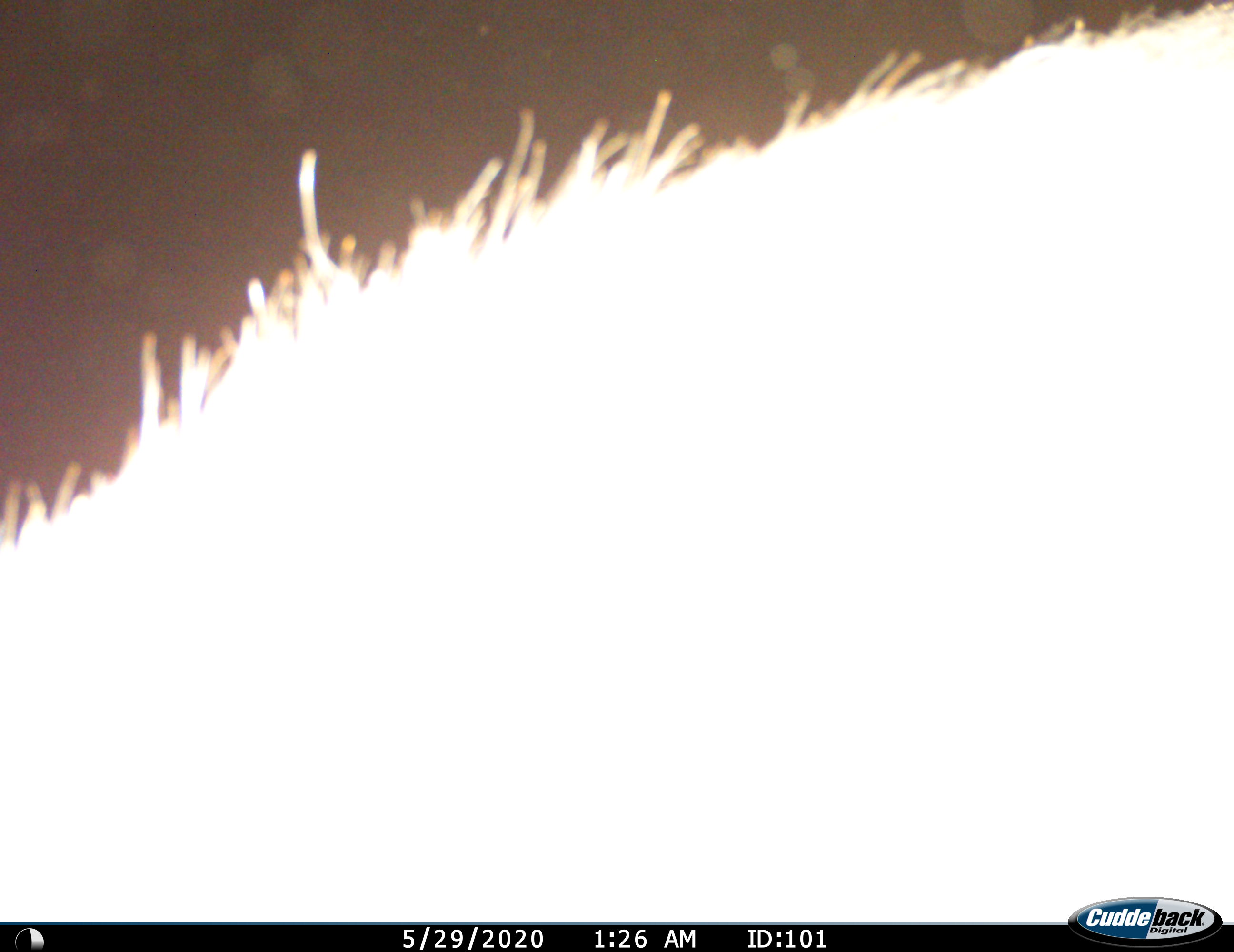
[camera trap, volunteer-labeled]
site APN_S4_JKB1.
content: unidentified animal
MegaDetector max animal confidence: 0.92